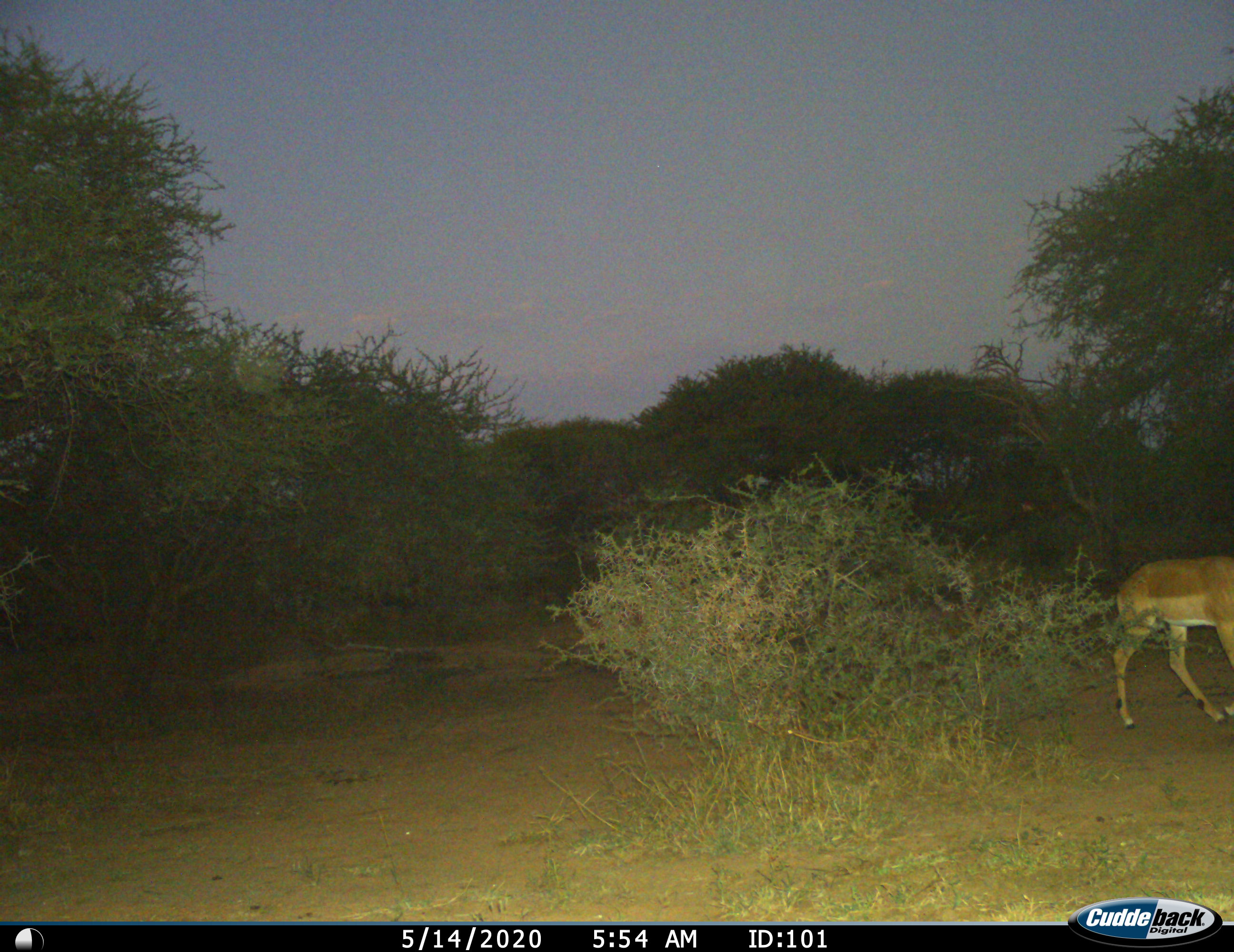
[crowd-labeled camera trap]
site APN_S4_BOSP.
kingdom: Animalia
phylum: Chordata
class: Mammalia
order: Artiodactyla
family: Bovidae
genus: Aepyceros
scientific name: Aepyceros melampus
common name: impala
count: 1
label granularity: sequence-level